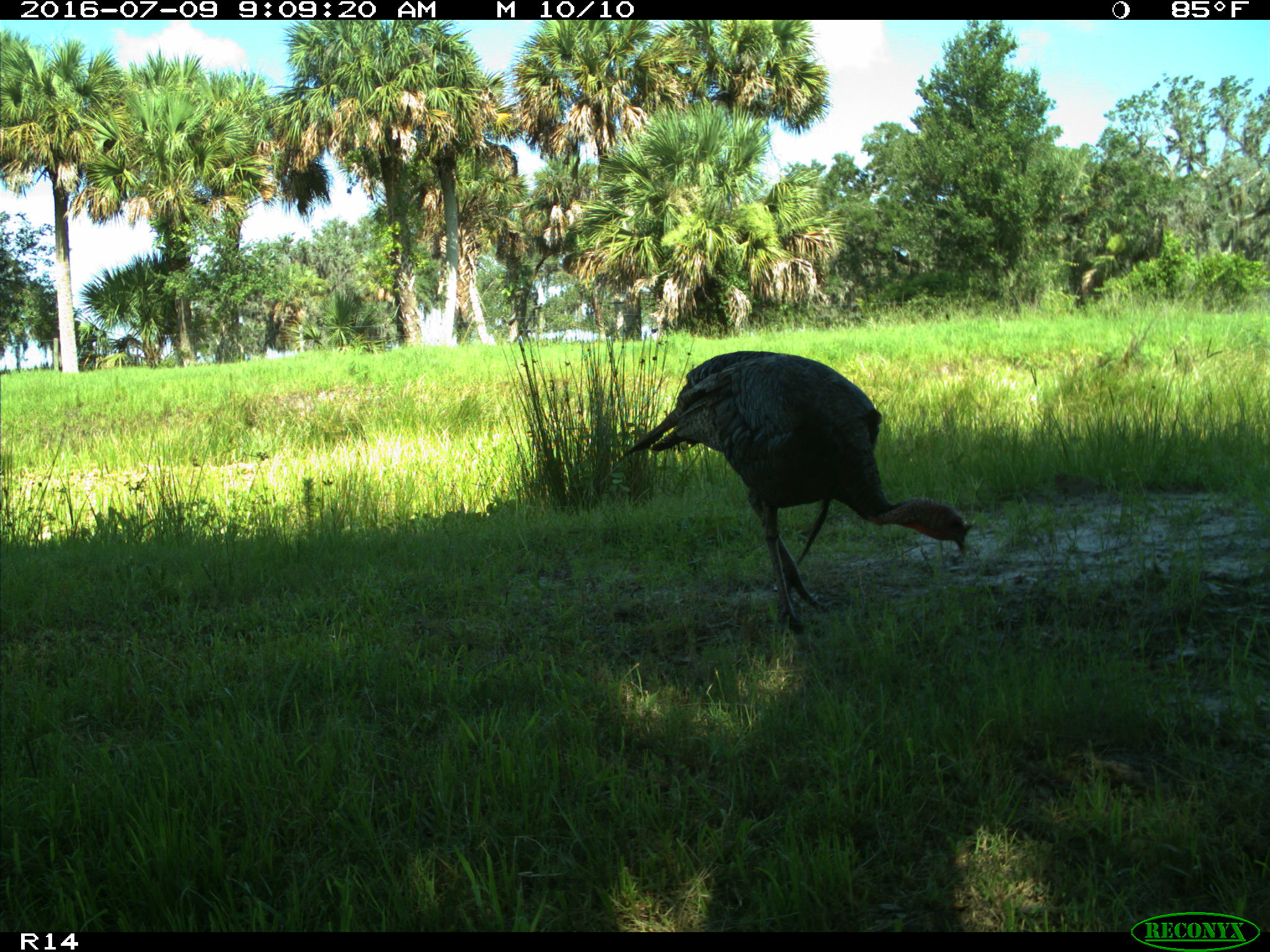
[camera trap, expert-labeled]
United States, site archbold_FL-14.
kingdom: Animalia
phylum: Chordata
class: Aves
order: Galliformes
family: Phasianidae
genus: Meleagris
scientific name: Meleagris gallopavo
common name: wild turkey